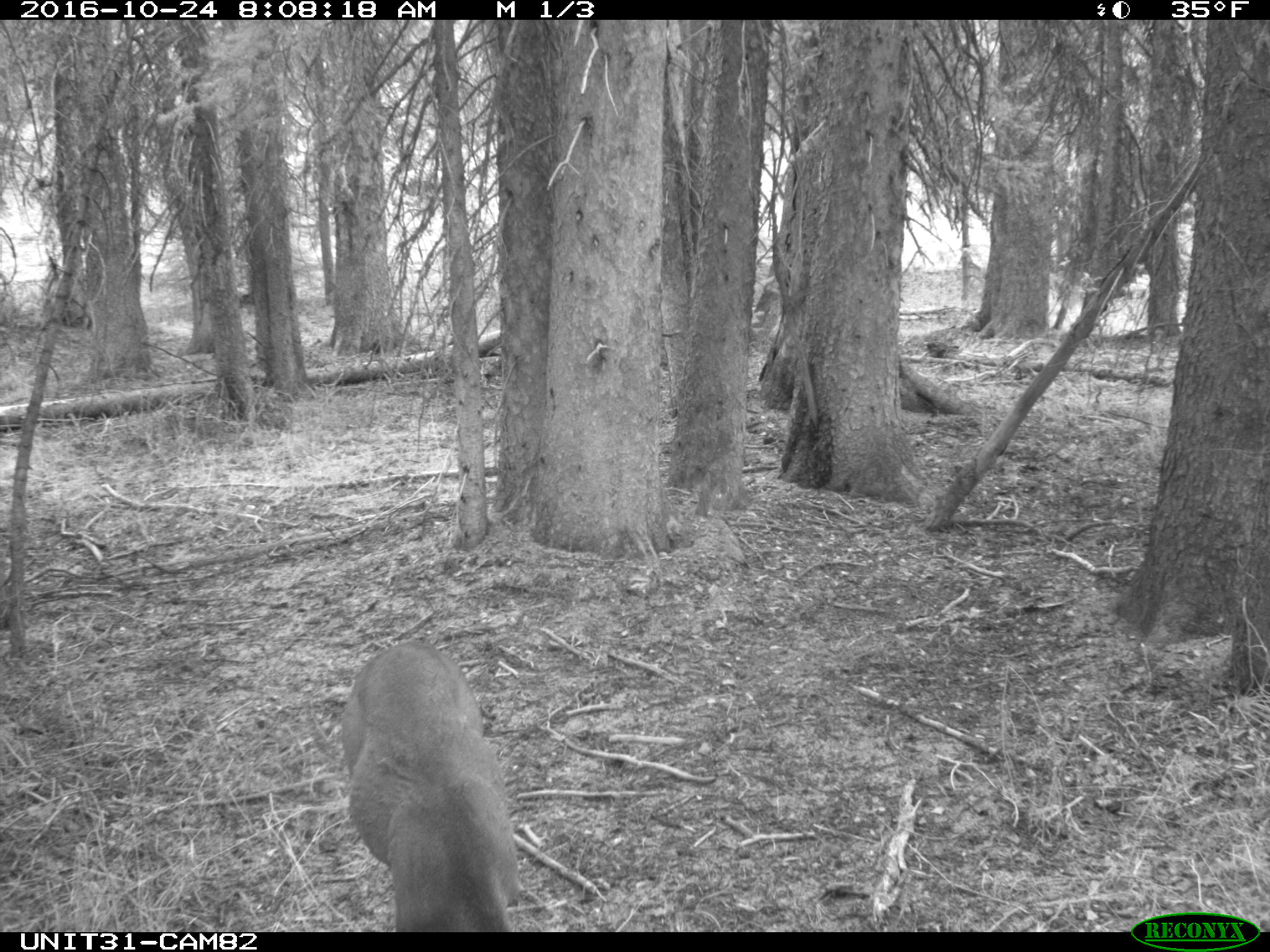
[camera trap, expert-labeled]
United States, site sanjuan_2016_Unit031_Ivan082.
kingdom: Animalia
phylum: Chordata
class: Mammalia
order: Artiodactyla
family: Cervidae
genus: Odocoileus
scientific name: Odocoileus hemionus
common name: mule deer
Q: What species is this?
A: Odocoileus hemionus (mule deer).